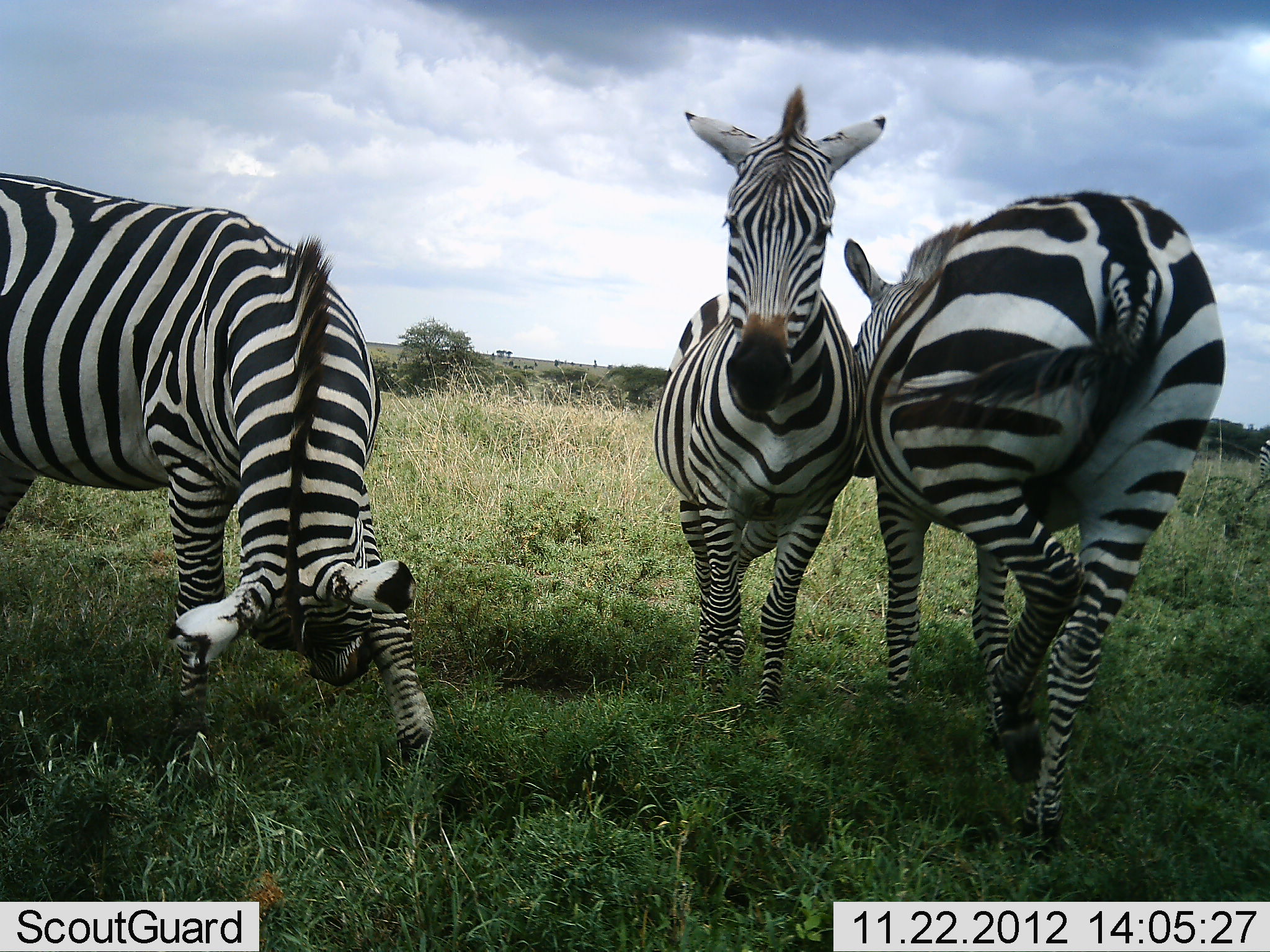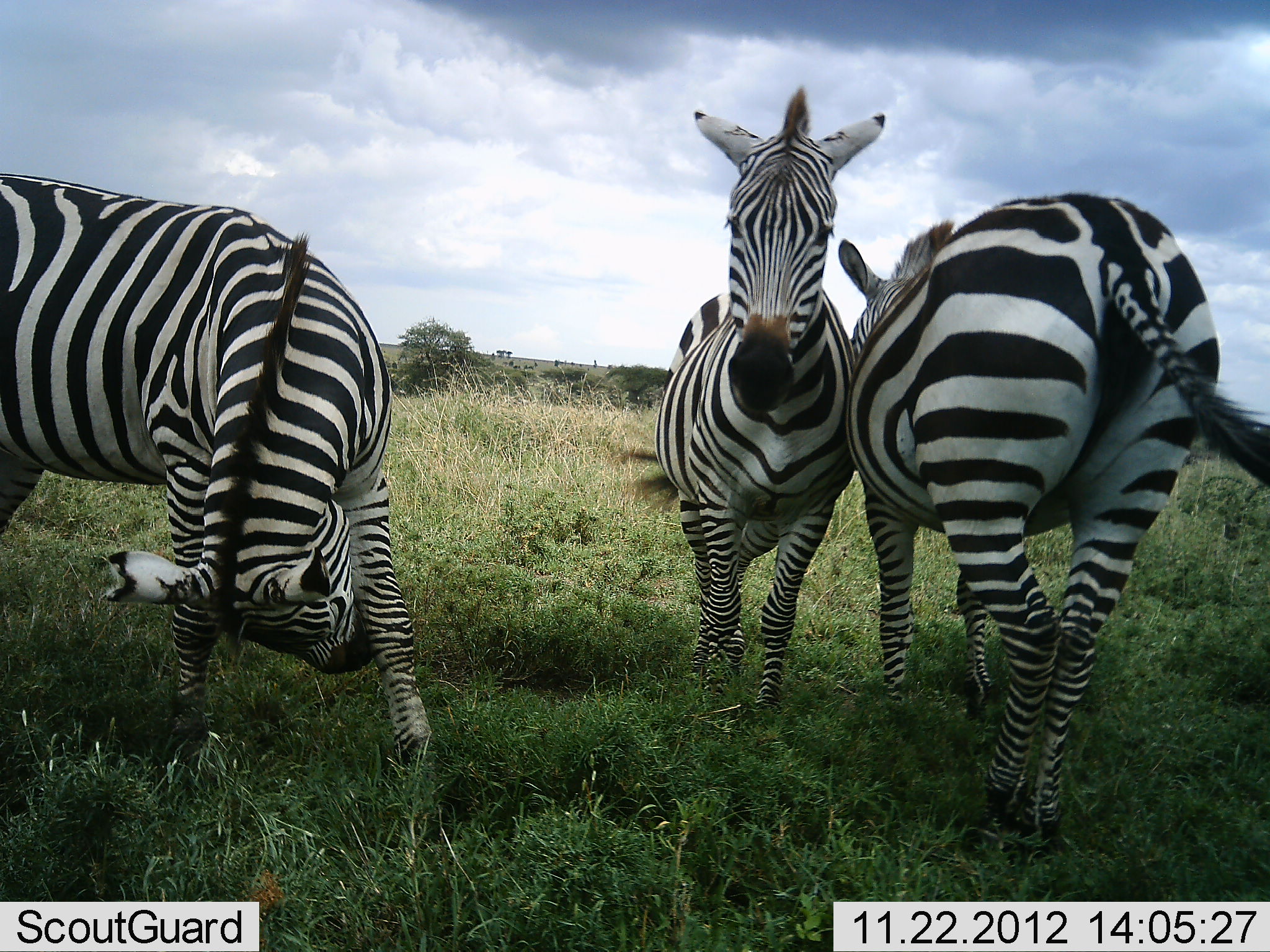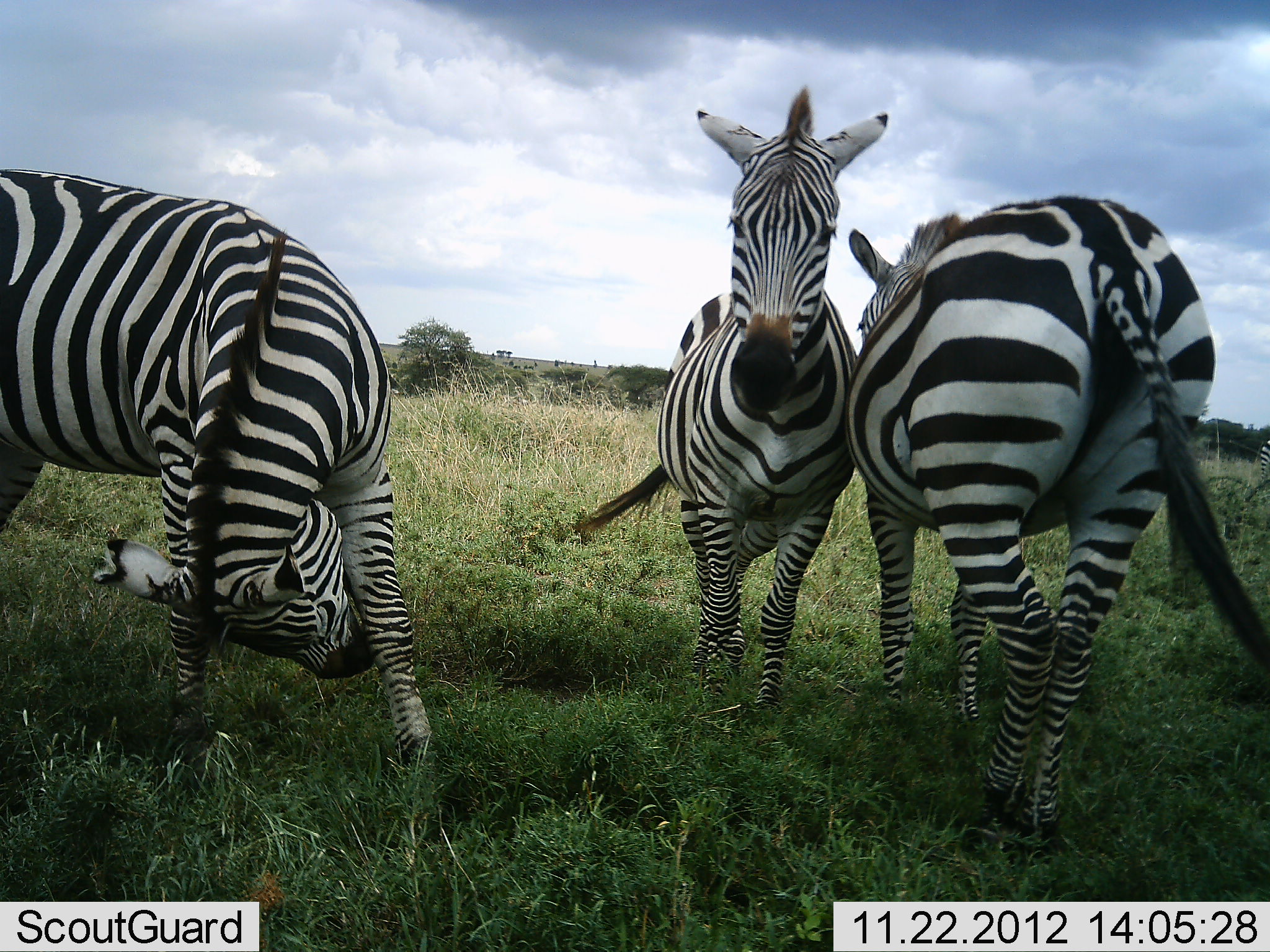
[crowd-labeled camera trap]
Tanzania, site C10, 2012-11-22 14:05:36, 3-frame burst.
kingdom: Animalia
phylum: Chordata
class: Mammalia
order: Perissodactyla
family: Equidae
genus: Equus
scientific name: Equus quagga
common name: plains zebra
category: zebra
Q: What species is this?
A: Zebra (plains zebra) (Equus quagga).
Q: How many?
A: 3.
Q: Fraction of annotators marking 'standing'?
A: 100%.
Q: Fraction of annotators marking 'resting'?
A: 0%.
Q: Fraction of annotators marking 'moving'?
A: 0%.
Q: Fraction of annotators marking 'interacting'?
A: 30%.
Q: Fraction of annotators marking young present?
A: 10%.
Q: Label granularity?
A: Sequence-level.